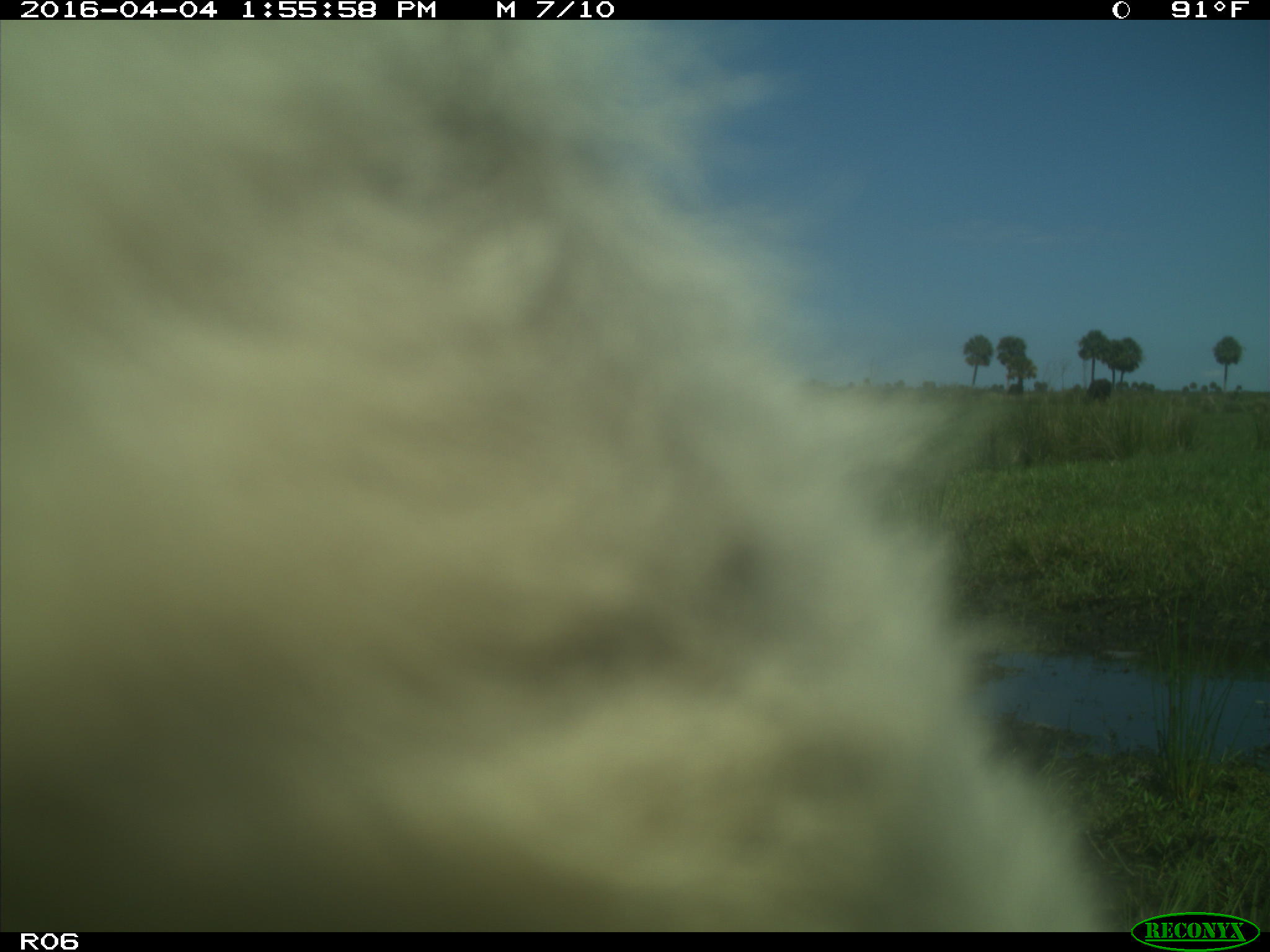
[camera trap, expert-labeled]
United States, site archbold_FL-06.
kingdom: Animalia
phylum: Chordata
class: Mammalia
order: Artiodactyla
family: Bovidae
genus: Bos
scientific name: Bos taurus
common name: domestic cow